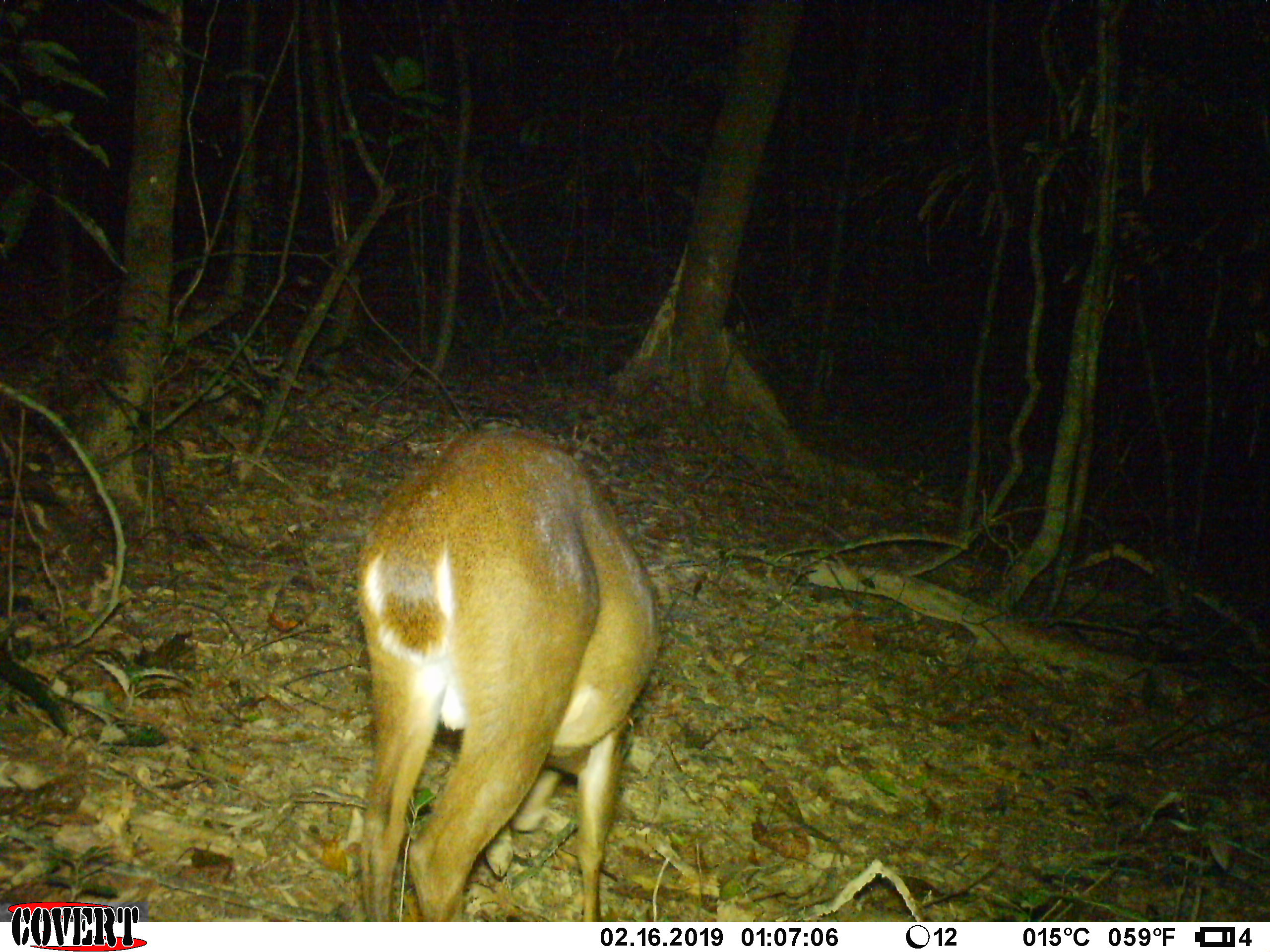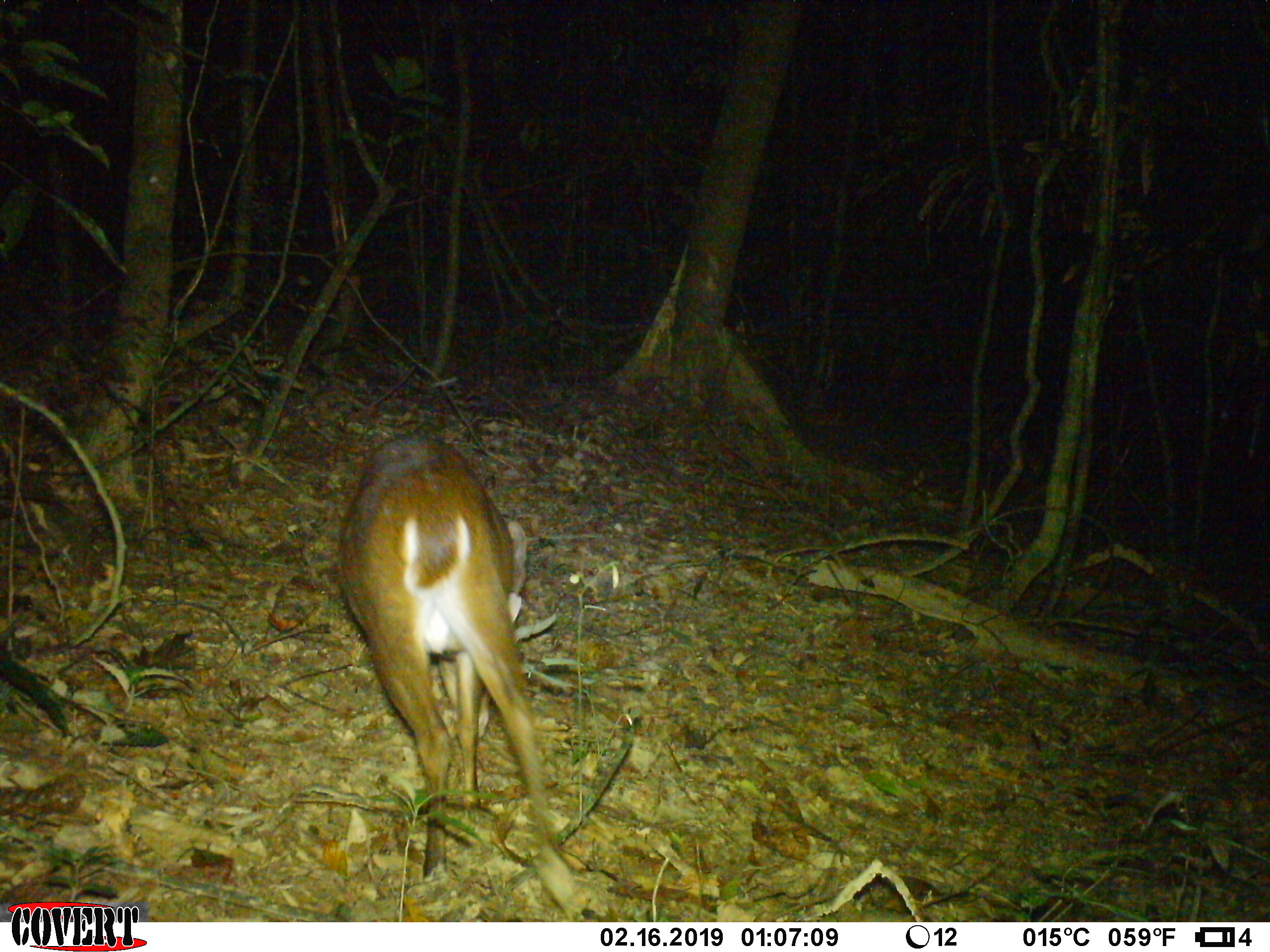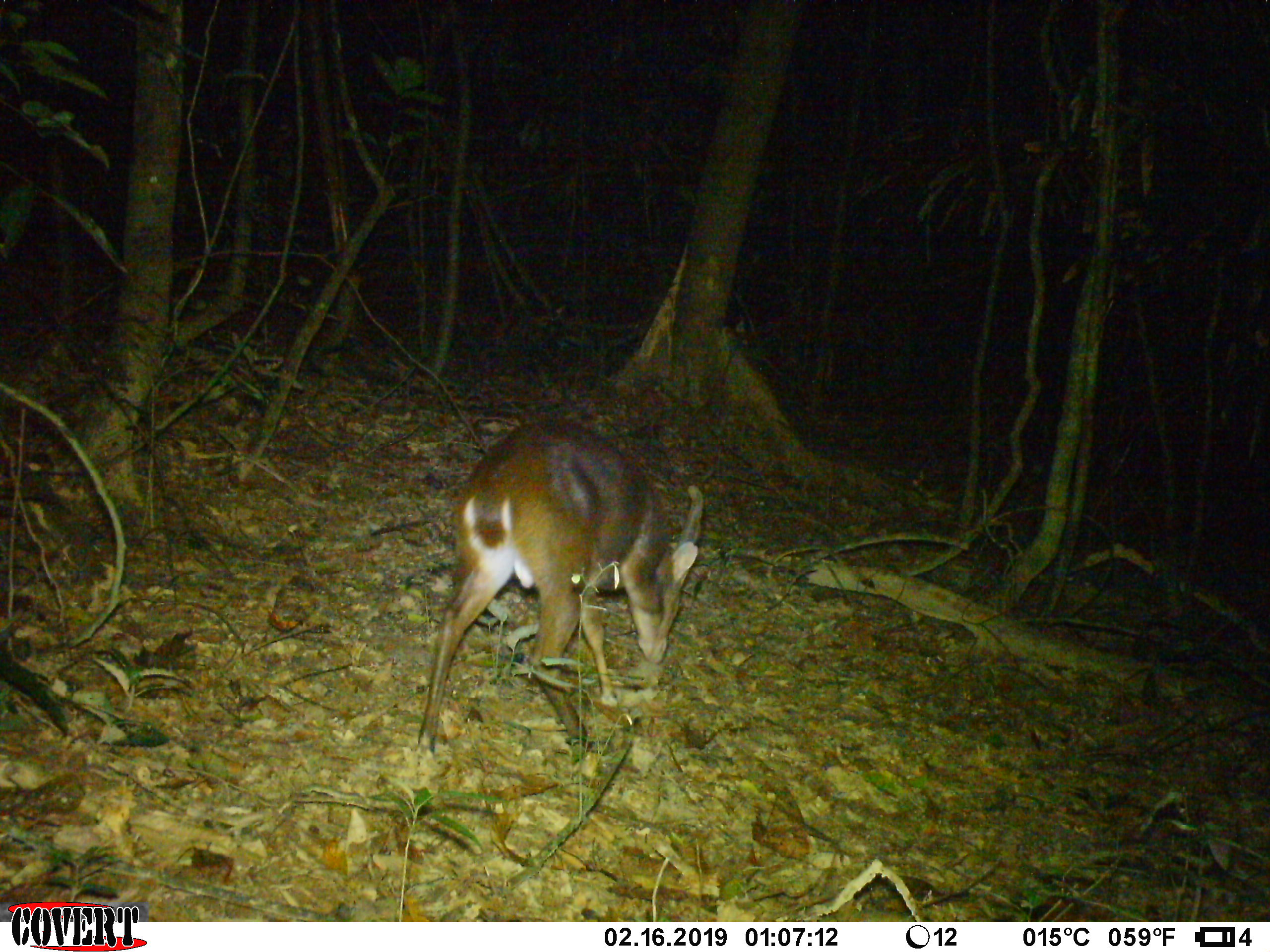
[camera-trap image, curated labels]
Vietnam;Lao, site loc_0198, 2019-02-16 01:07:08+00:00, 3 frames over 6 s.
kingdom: Animalia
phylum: Chordata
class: Mammalia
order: Artiodactyla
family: Cervidae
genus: Muntiacus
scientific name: Muntiacus vuquangensis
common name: large-antlered muntjac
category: large antlered muntjac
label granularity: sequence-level